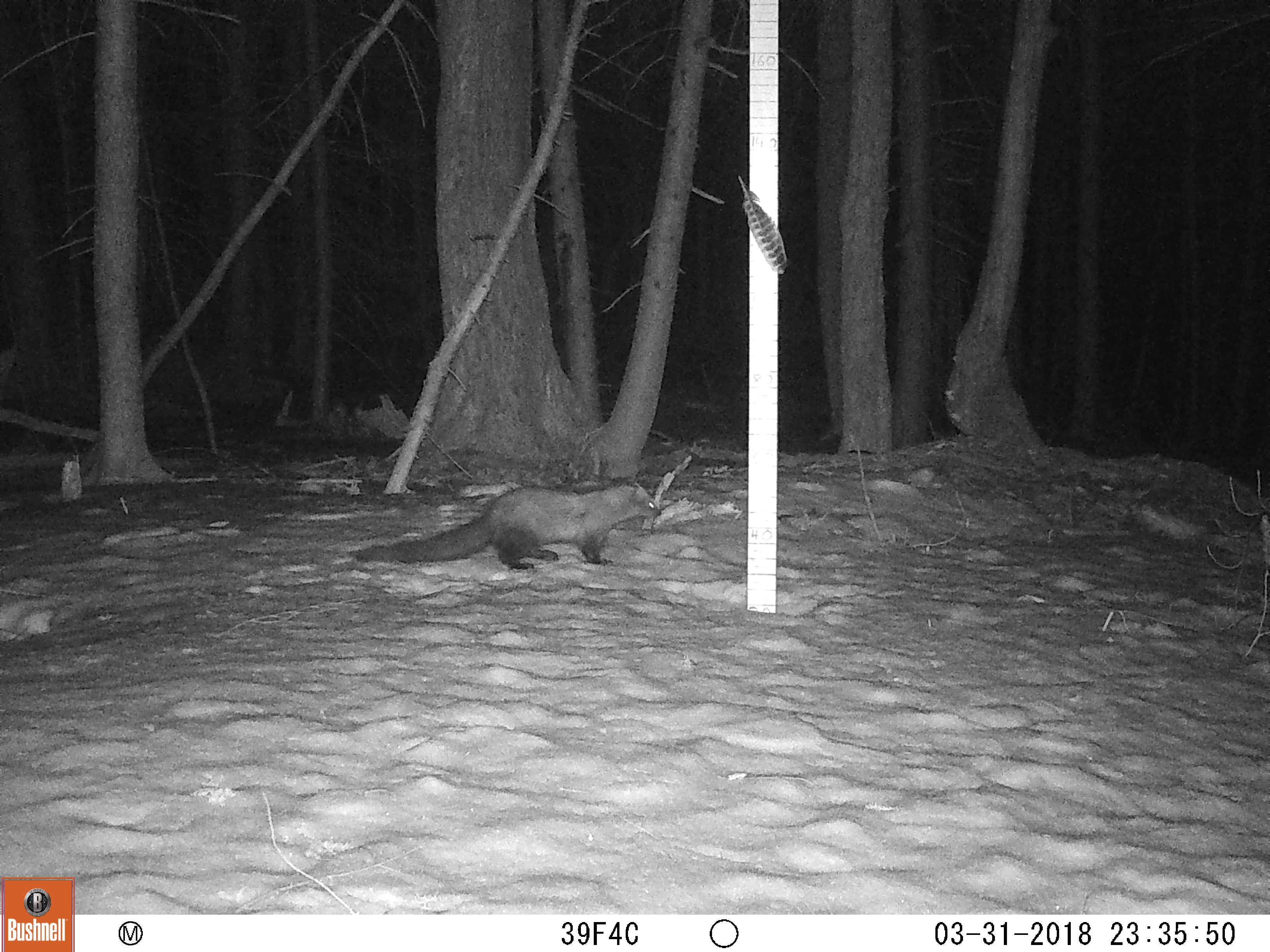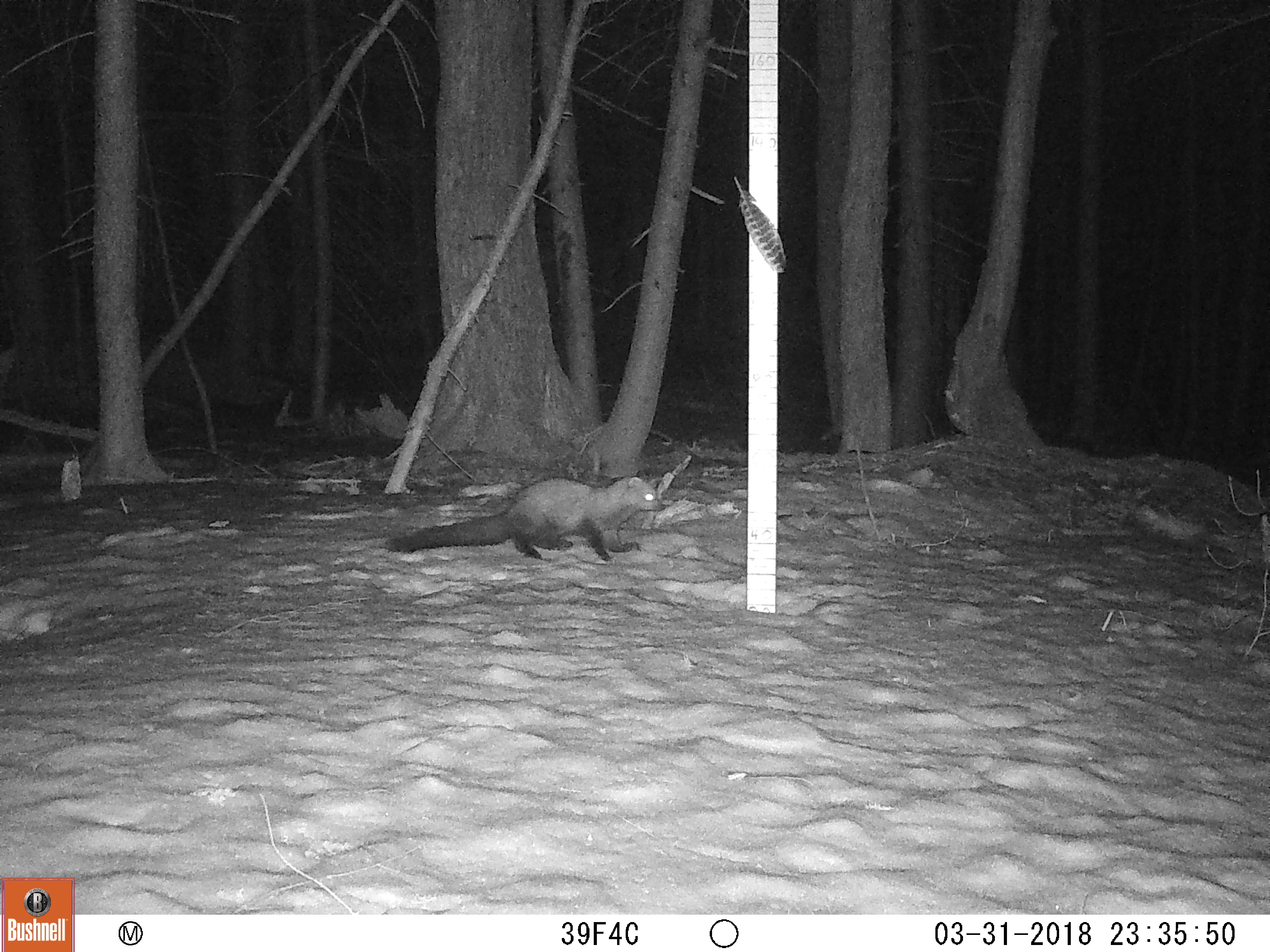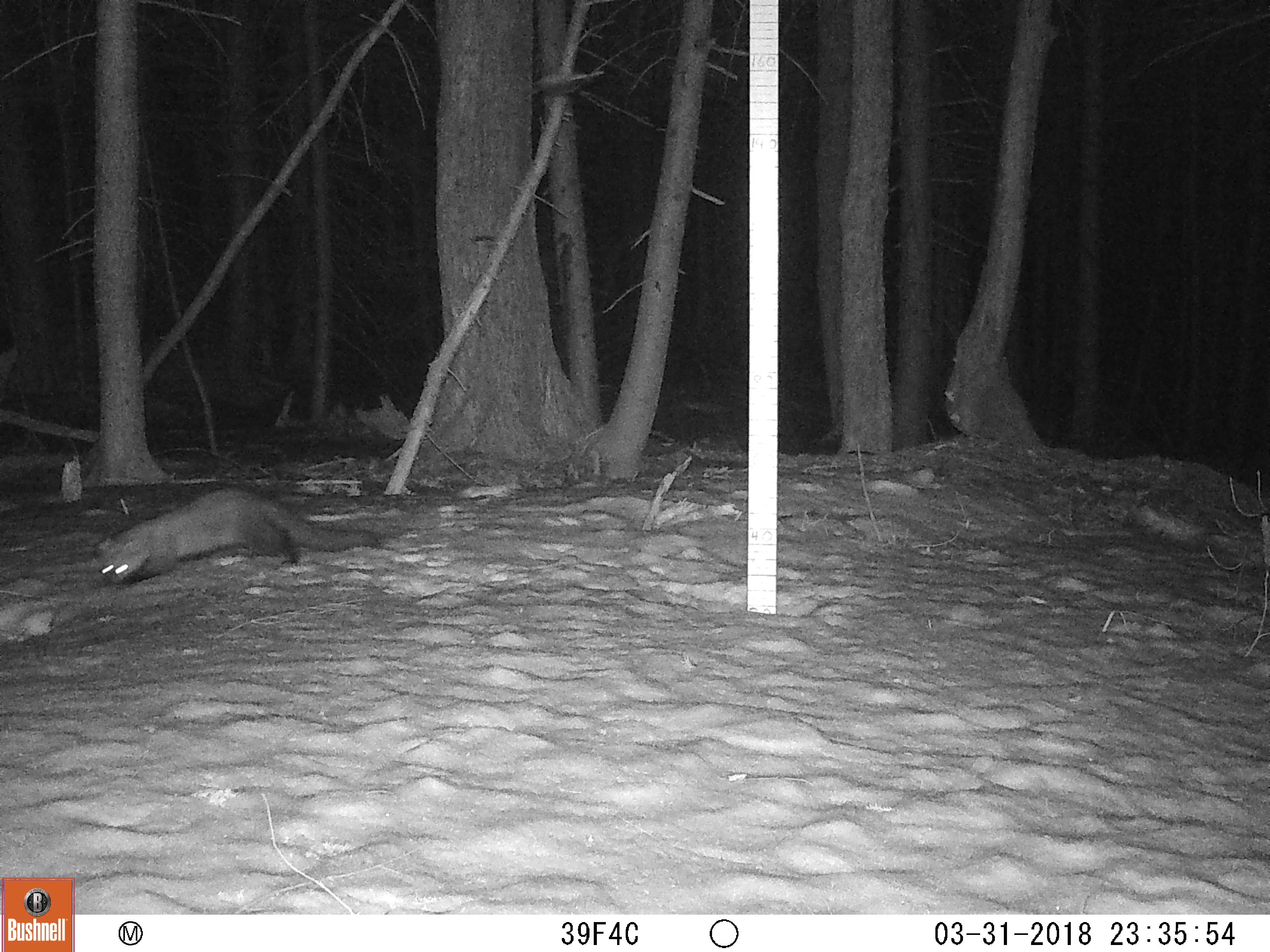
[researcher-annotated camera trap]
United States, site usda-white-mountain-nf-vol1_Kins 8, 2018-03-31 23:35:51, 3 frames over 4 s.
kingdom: Animalia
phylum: Chordata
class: Mammalia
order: Carnivora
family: Mustelidae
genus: Pekania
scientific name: Pekania pennanti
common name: fisher